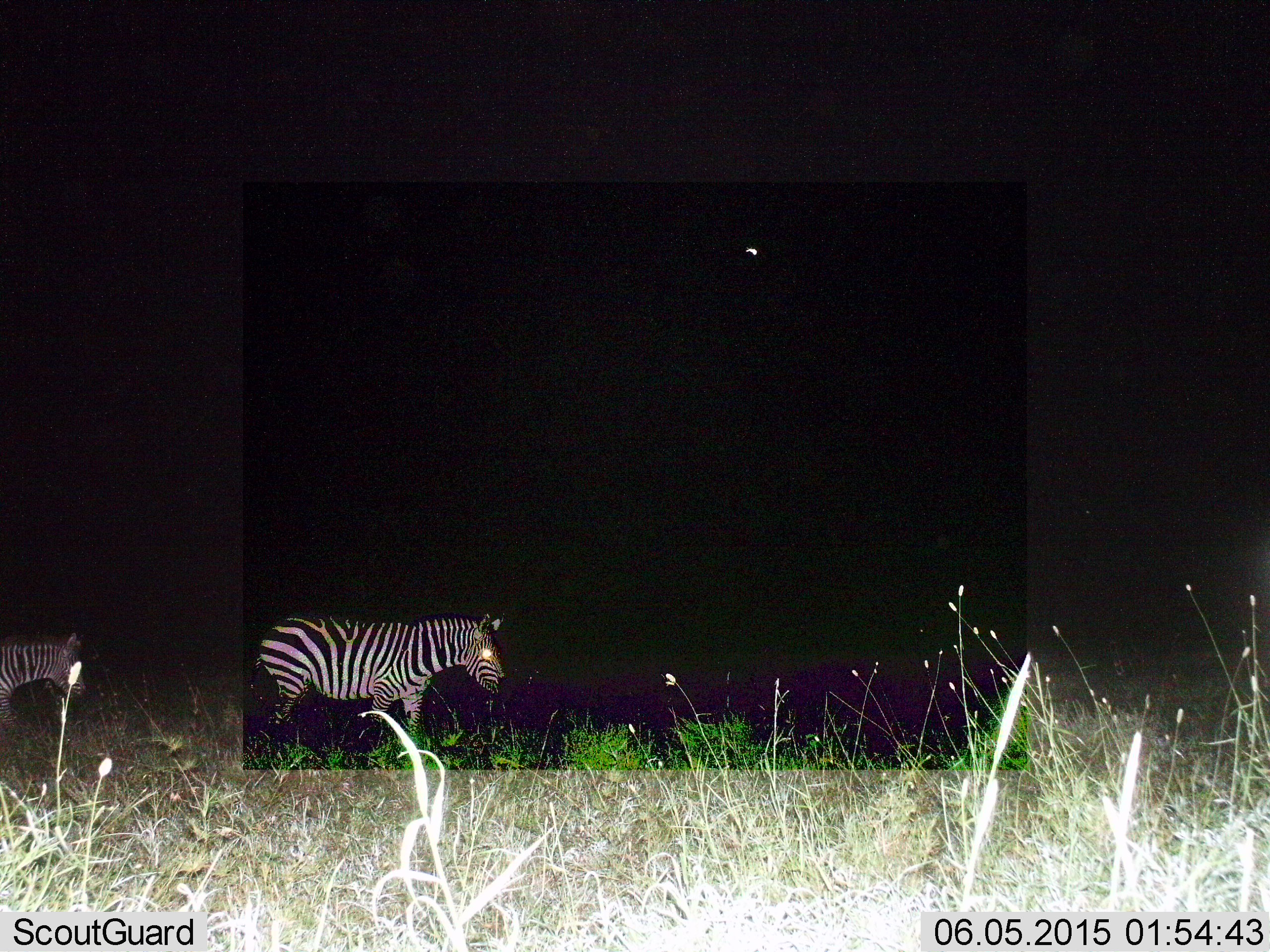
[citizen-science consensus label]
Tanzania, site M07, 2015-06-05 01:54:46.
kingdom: Animalia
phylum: Chordata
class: Mammalia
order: Perissodactyla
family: Equidae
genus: Equus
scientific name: Equus quagga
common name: plains zebra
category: zebra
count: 2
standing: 30%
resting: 0%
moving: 70%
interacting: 0%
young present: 10%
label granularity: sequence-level